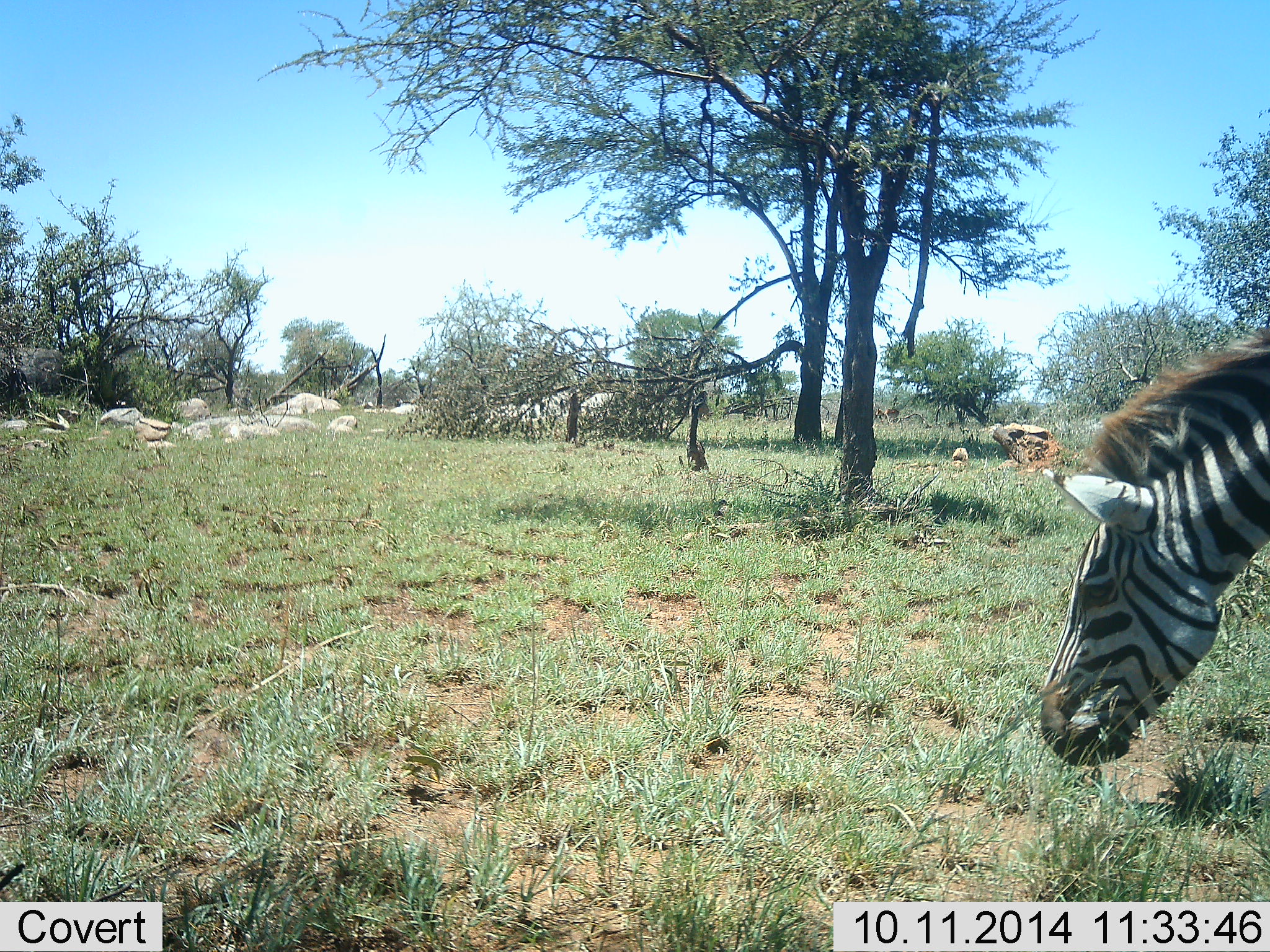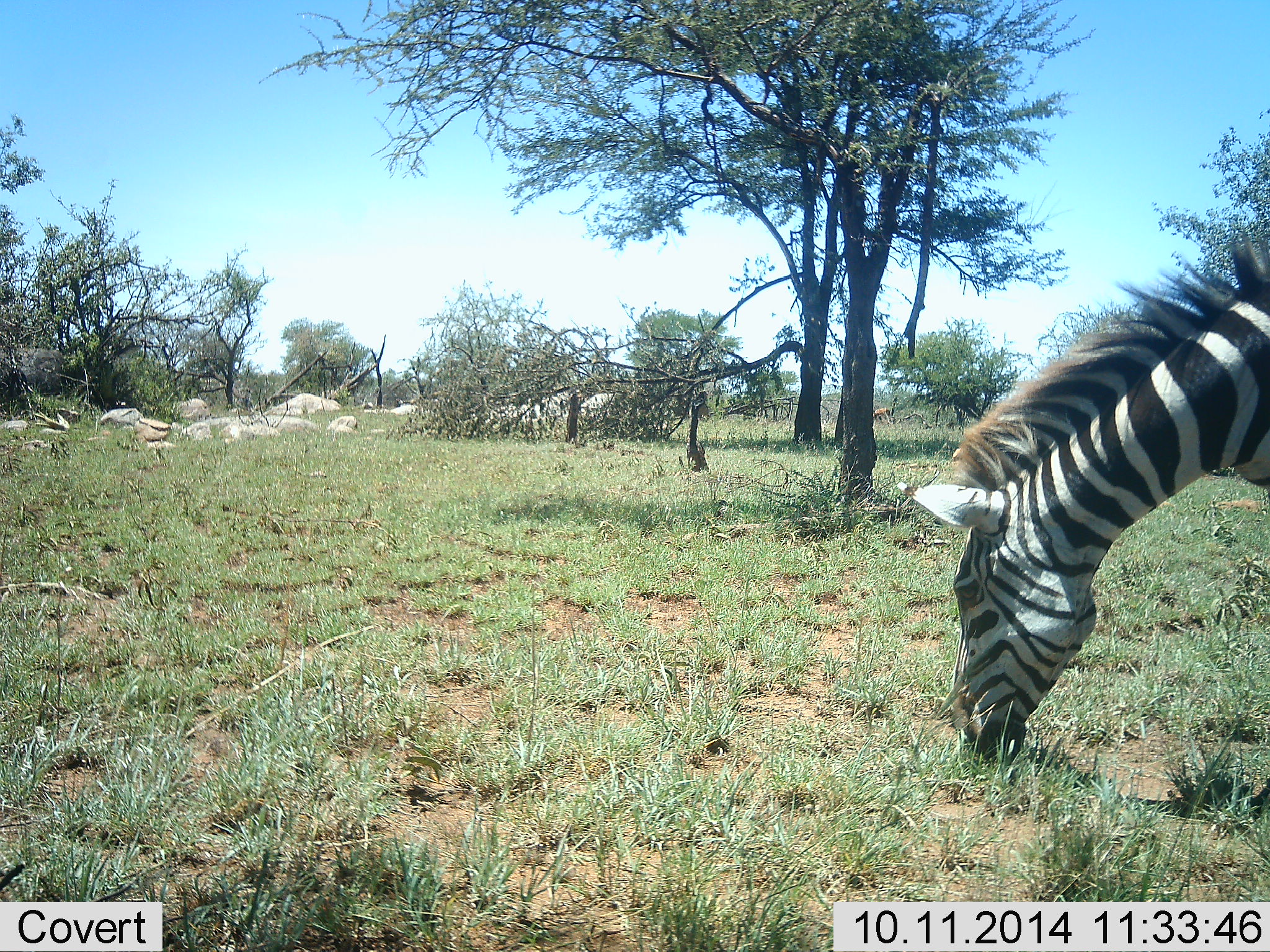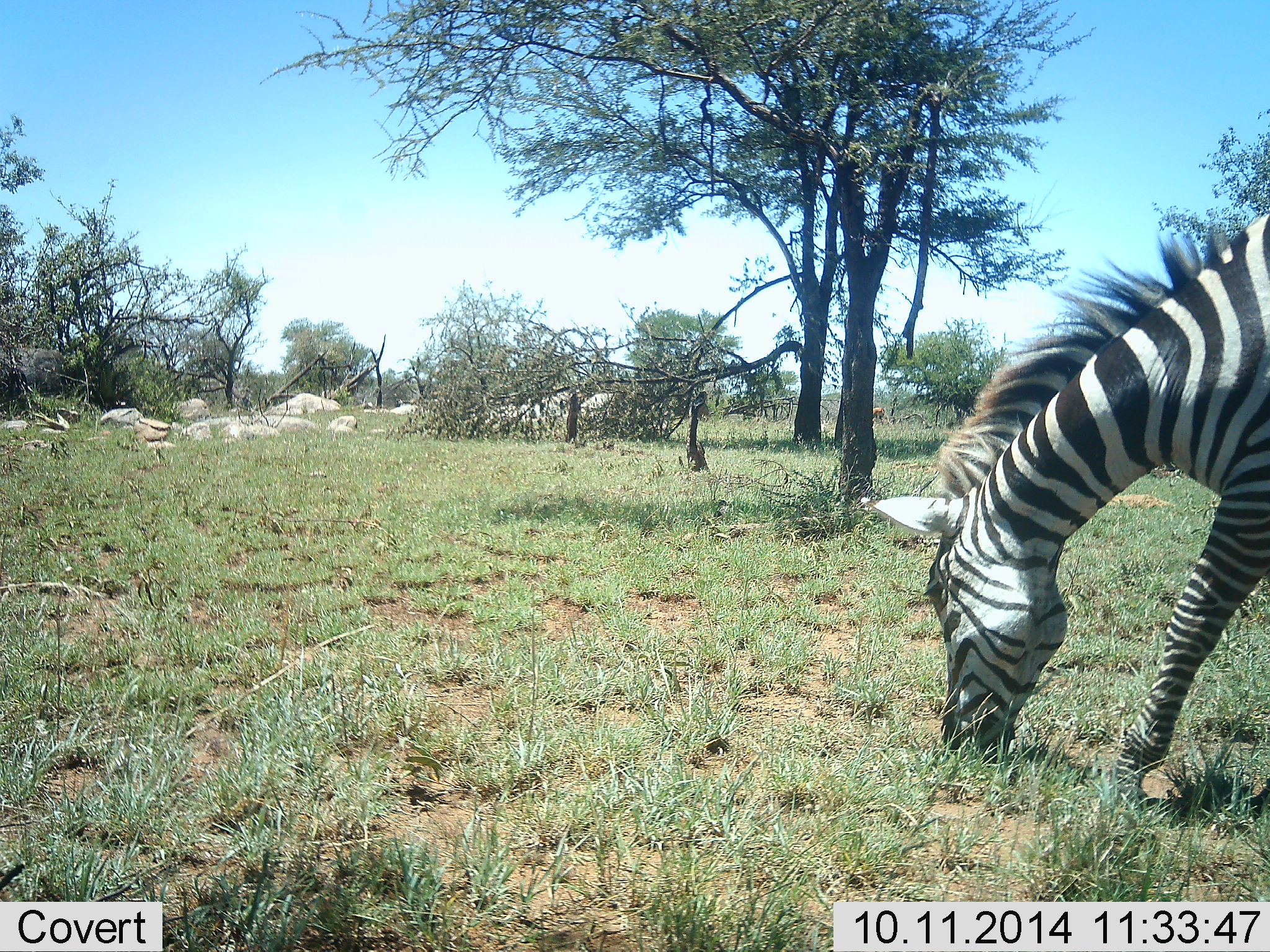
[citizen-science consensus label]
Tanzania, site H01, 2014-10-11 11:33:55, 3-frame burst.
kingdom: Animalia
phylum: Chordata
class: Mammalia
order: Perissodactyla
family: Equidae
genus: Equus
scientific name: Equus quagga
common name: plains zebra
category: zebra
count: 1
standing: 18%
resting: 0%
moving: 9%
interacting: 9%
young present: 0%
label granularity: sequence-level